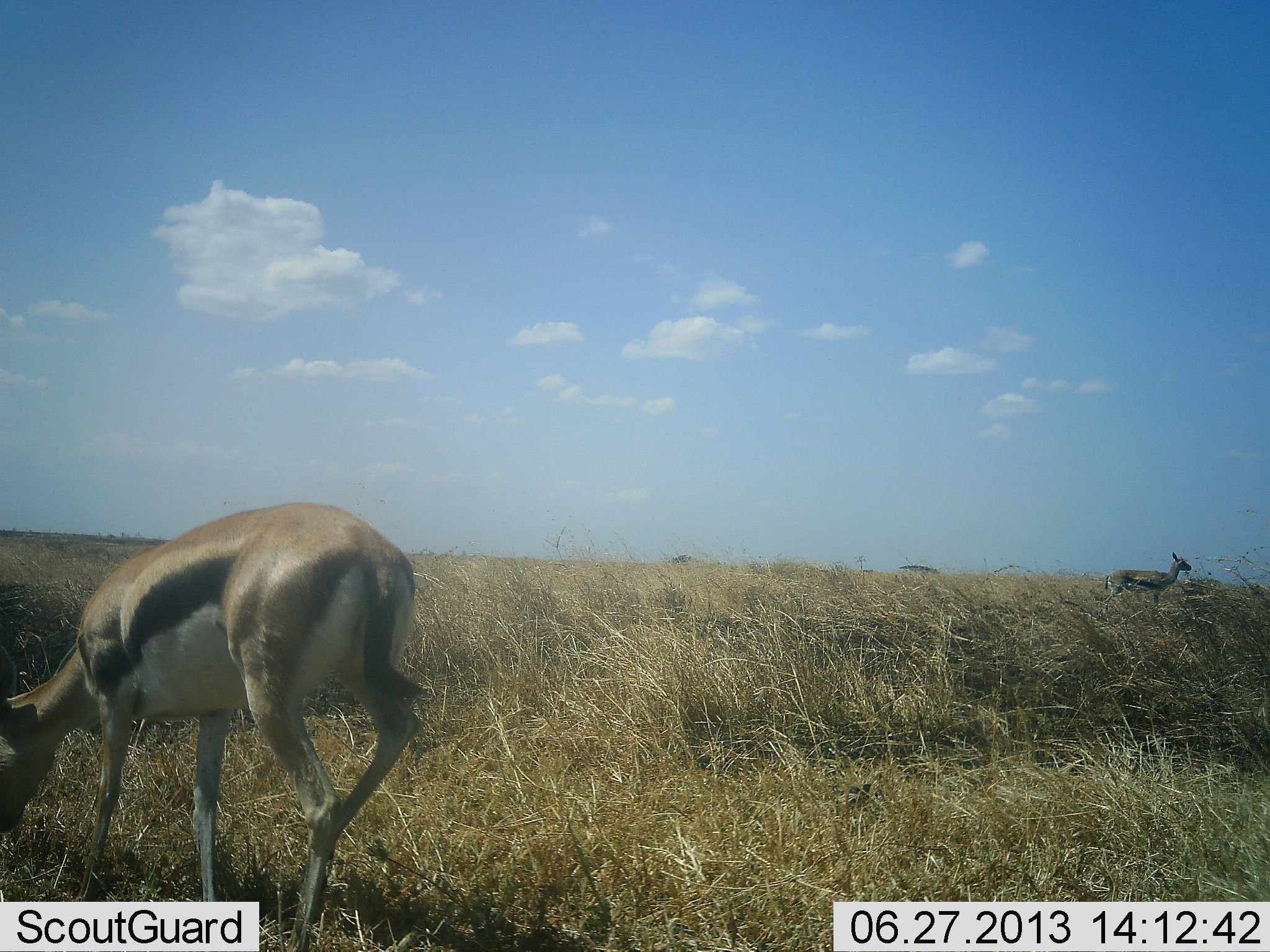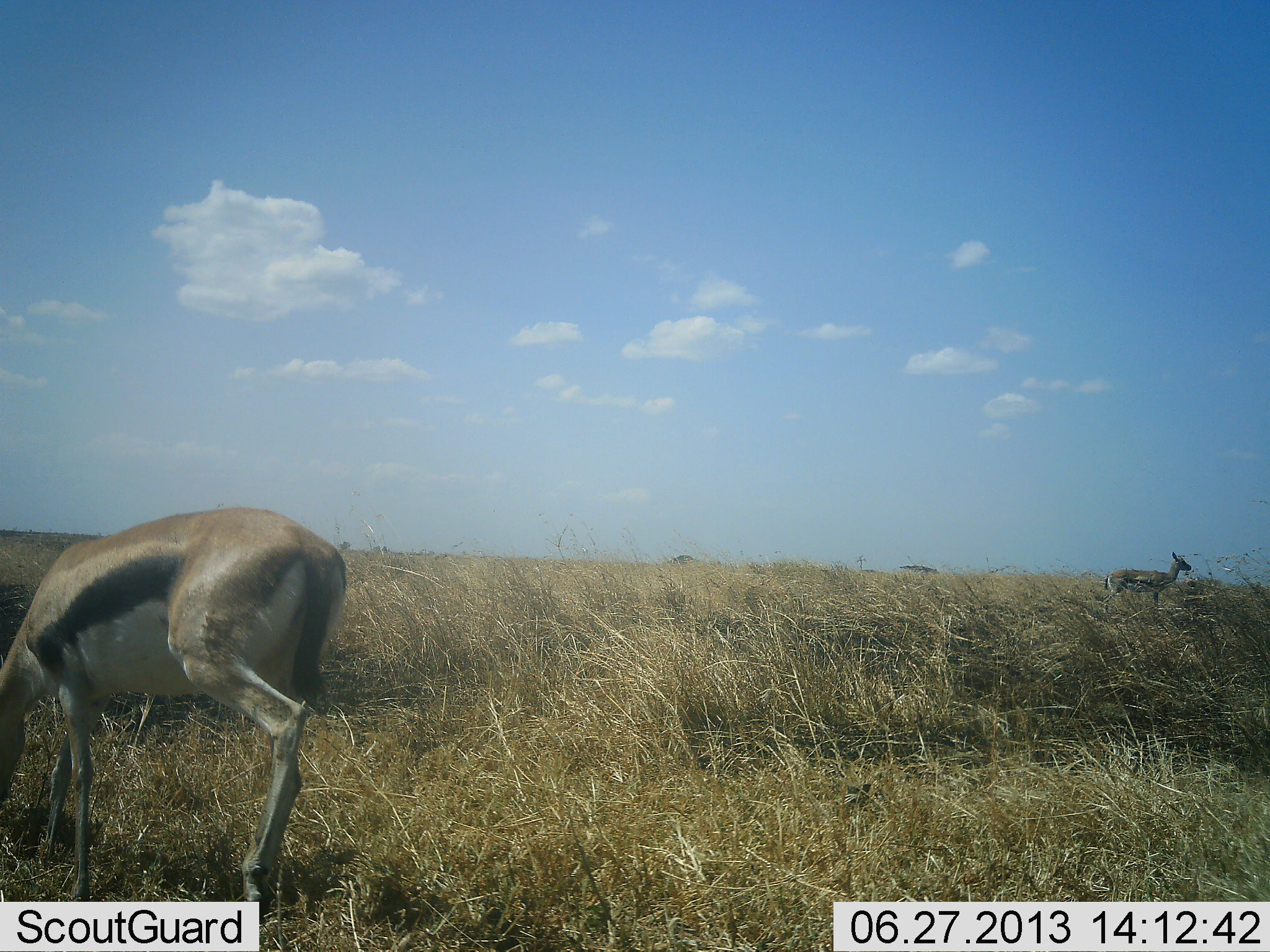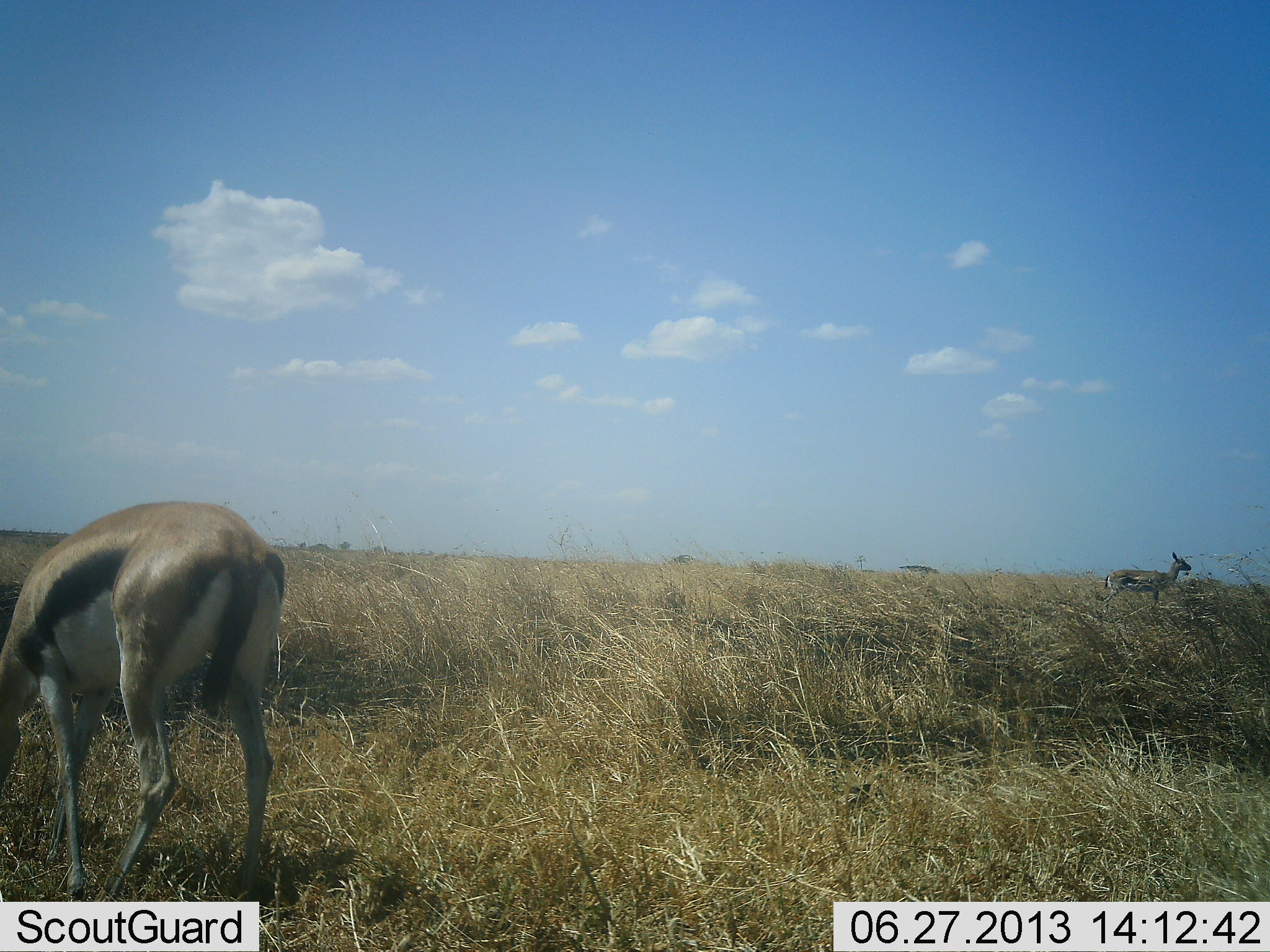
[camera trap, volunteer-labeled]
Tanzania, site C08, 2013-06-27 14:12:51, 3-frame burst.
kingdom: Animalia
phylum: Chordata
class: Mammalia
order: Artiodactyla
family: Bovidae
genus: Eudorcas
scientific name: Eudorcas thomsonii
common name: thomson's gazelle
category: gazellethomsons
Gazellethomsons (thomson's gazelle) (Eudorcas thomsonii), count 2. Behavior (volunteer vote fractions): standing 87%, resting 3%, moving 27%, interacting 0%. Young present (vote fraction): 3%. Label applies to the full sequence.